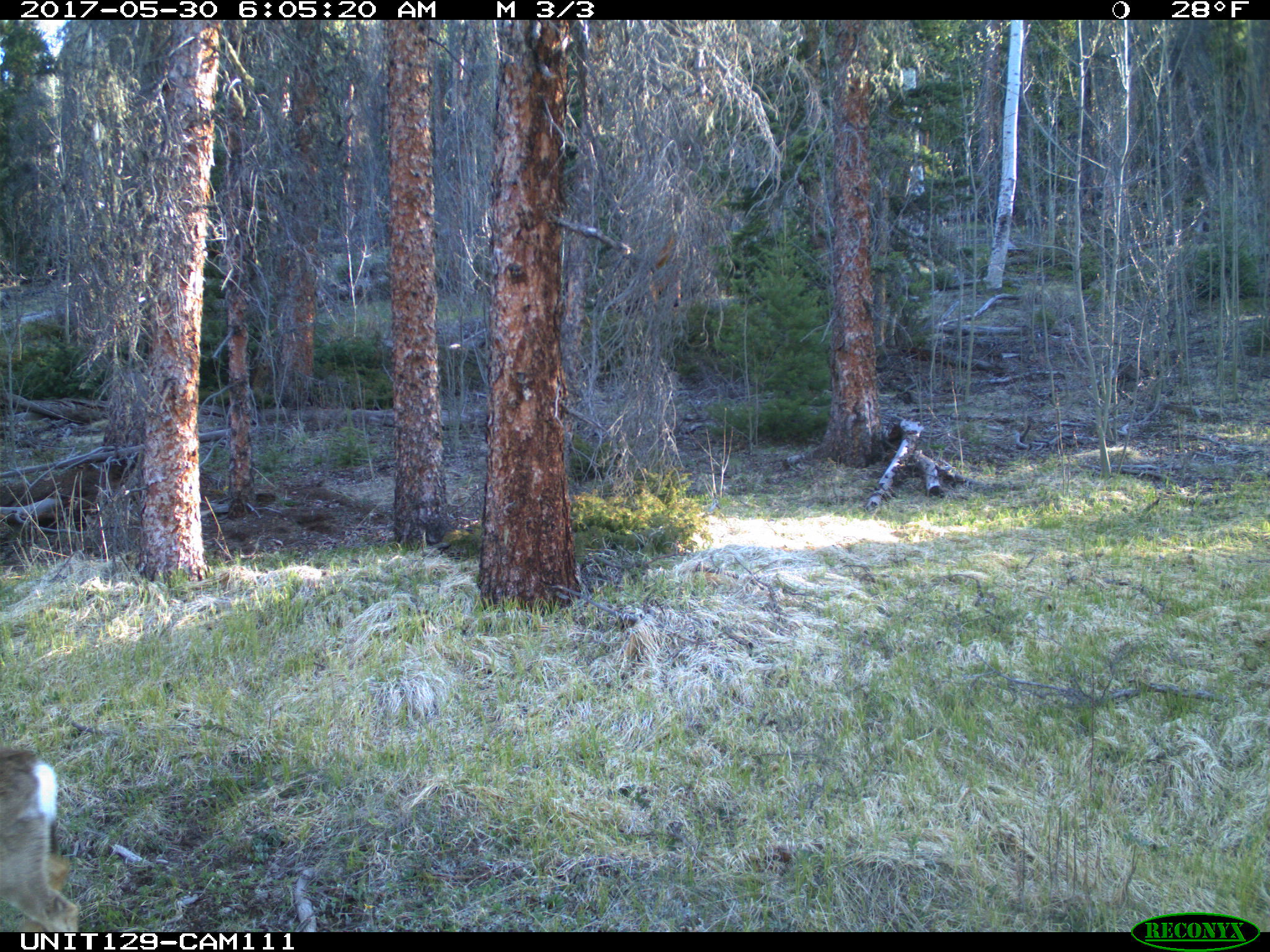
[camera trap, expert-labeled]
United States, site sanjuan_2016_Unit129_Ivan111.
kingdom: Animalia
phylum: Chordata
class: Mammalia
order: Artiodactyla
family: Cervidae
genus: Odocoileus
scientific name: Odocoileus hemionus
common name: mule deer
Odocoileus hemionus (mule deer).